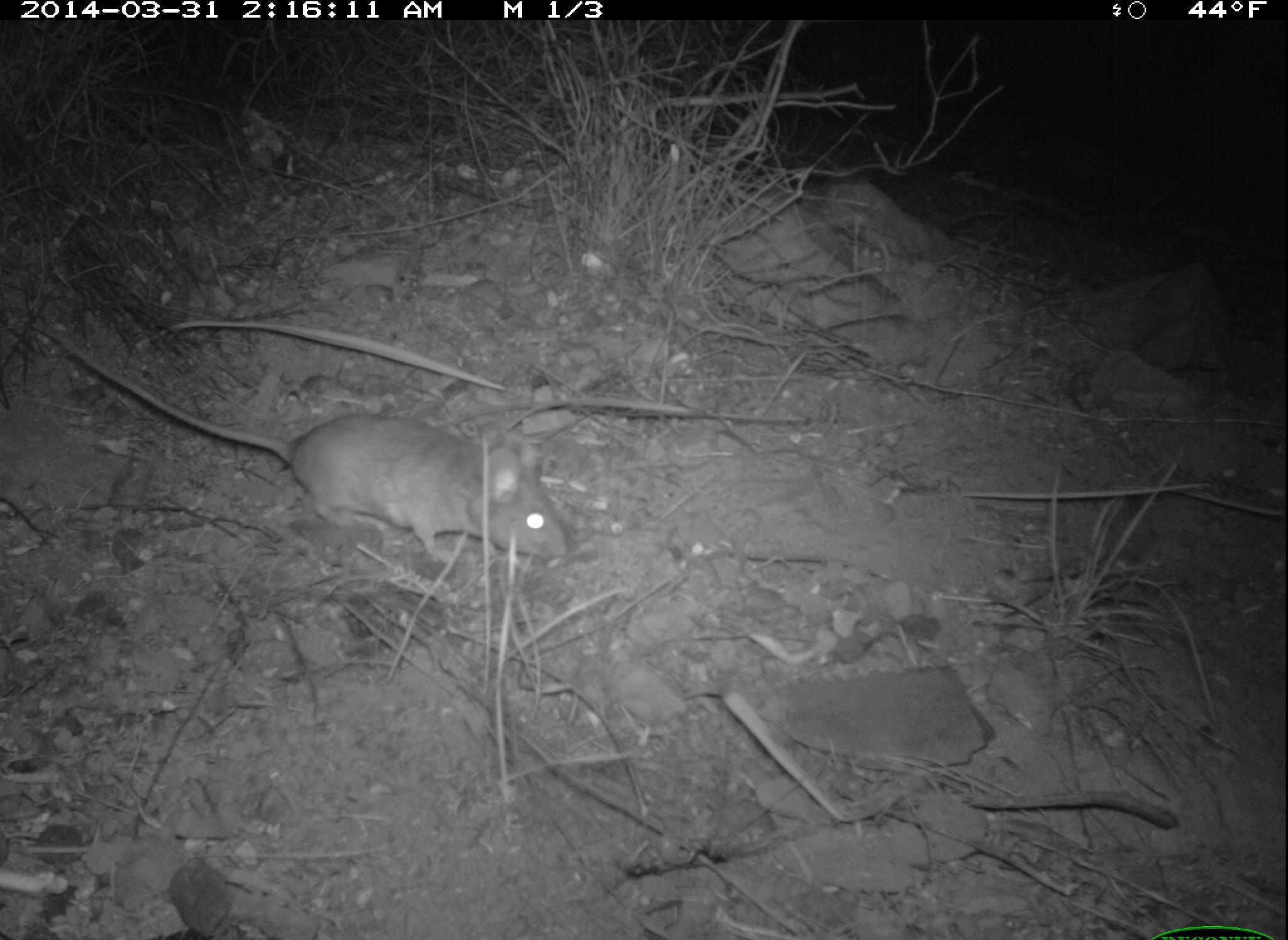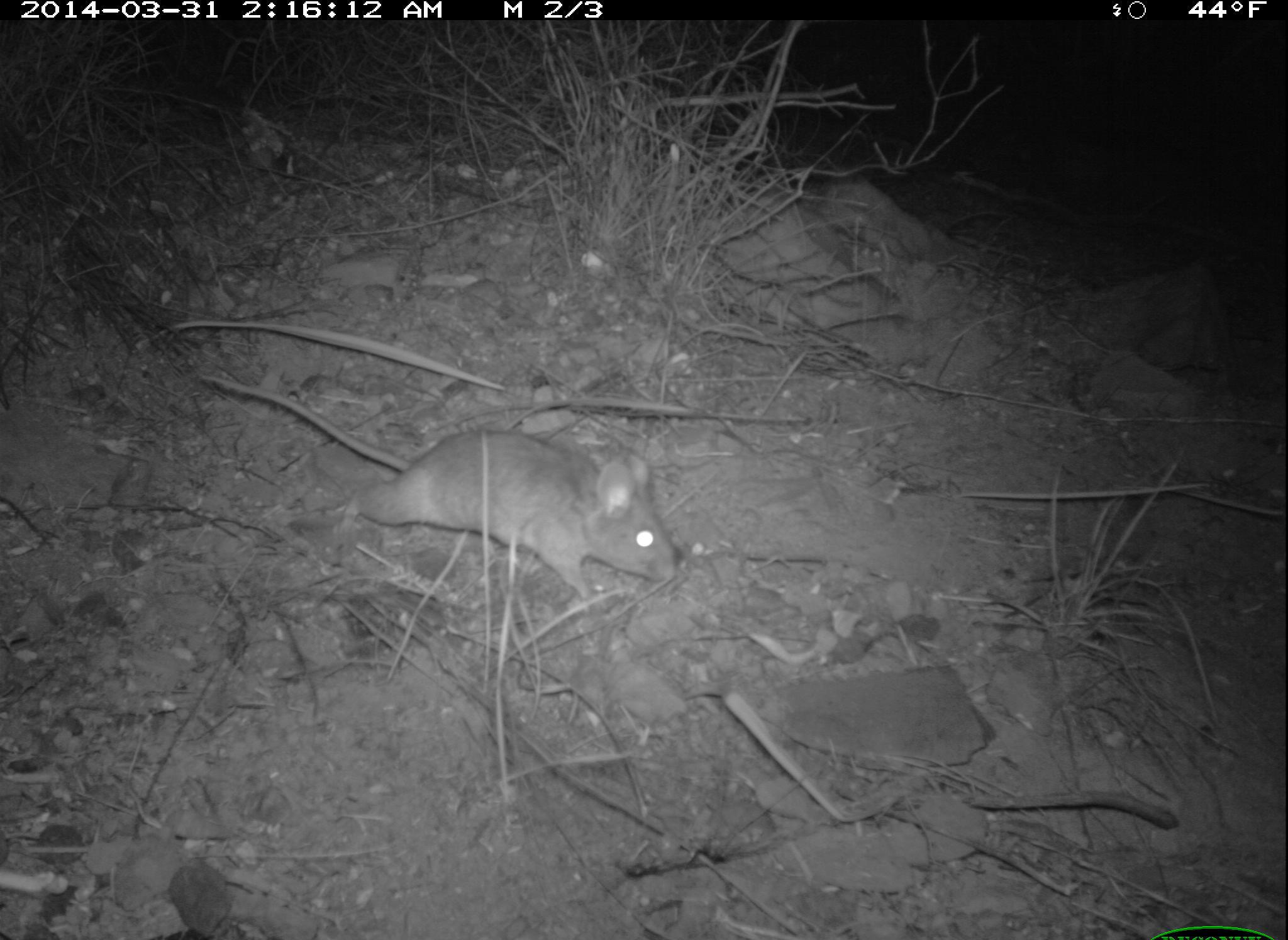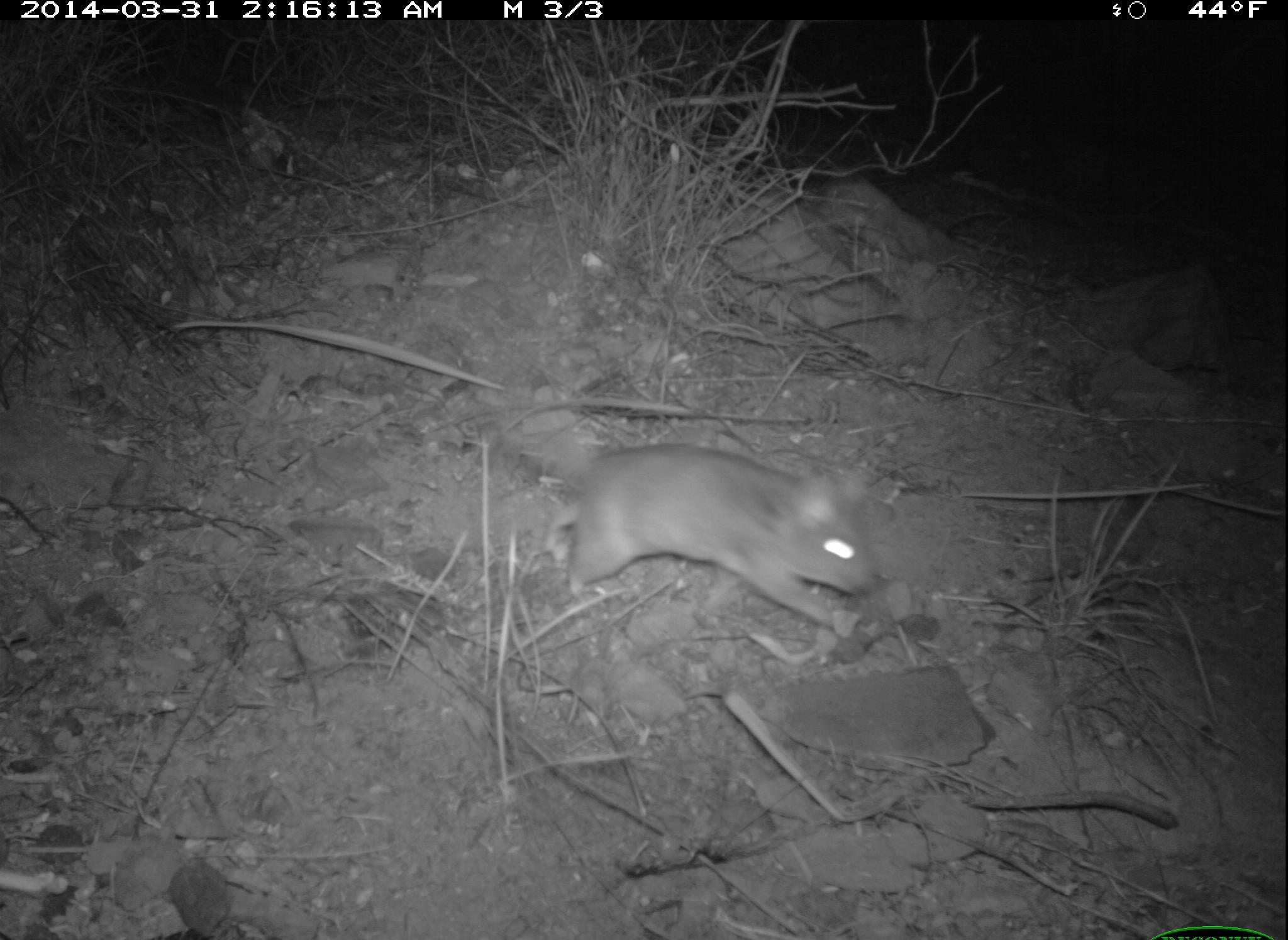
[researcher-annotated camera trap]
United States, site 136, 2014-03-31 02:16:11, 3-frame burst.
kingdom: Animalia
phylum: Chordata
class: Mammalia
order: Rodentia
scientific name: Rodentia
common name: rodent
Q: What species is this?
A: Rodent (Rodentia).